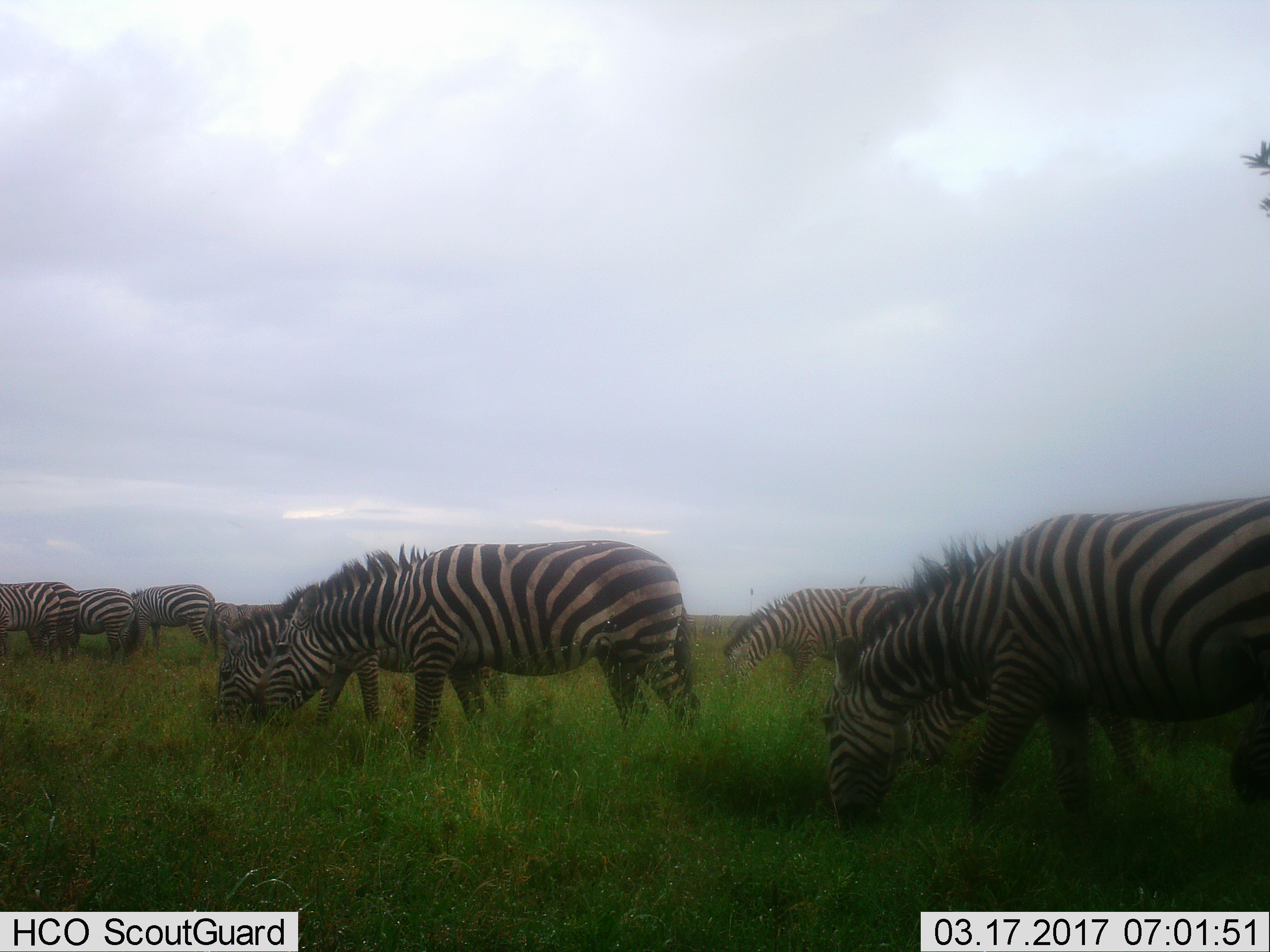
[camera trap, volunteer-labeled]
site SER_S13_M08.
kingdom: Animalia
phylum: Chordata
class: Mammalia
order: Perissodactyla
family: Equidae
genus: Equus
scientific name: Equus quagga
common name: plains zebra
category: zebraplains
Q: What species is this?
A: Zebraplains (plains zebra) (Equus quagga).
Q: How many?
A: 11-50.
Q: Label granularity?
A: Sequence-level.